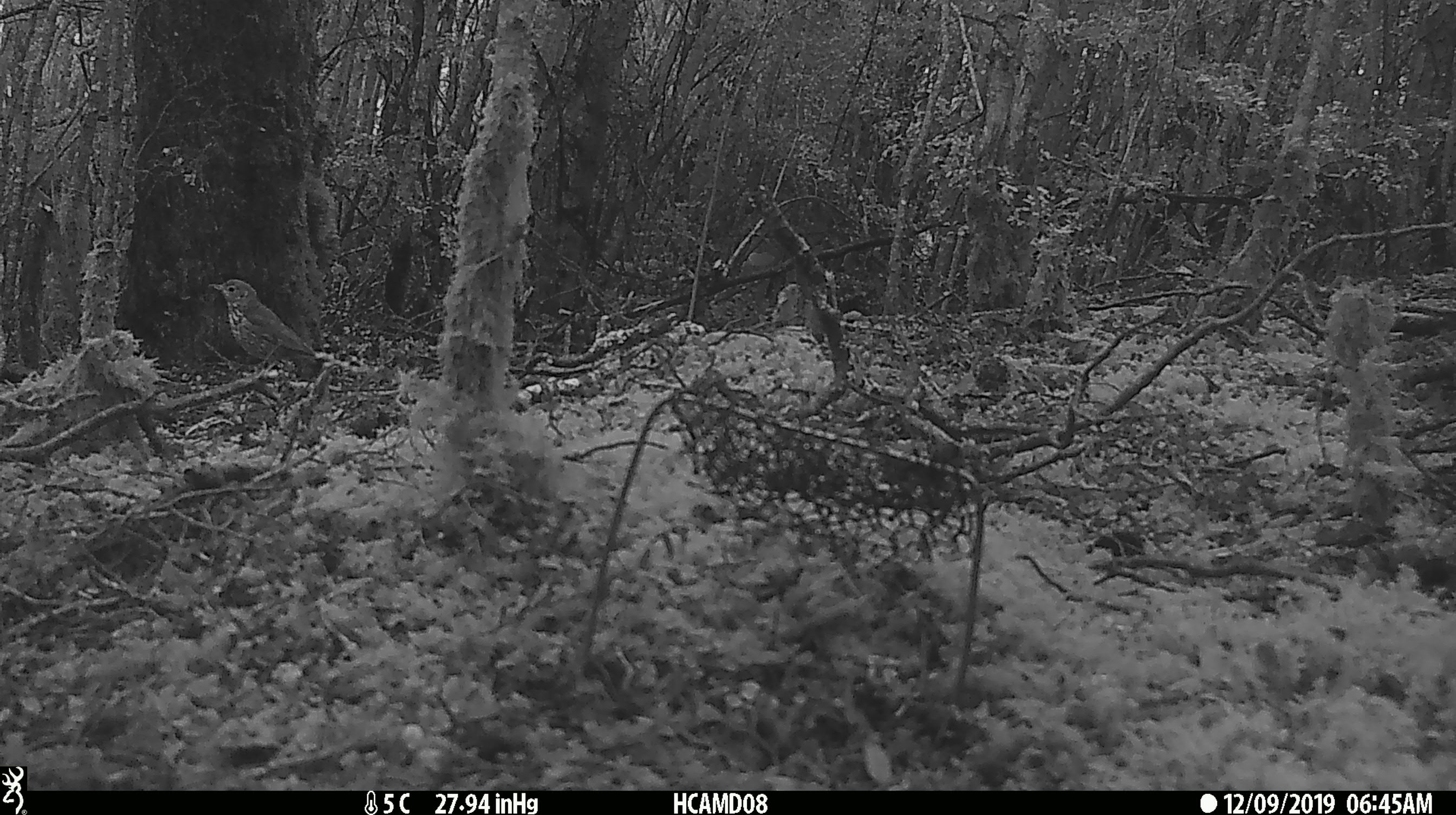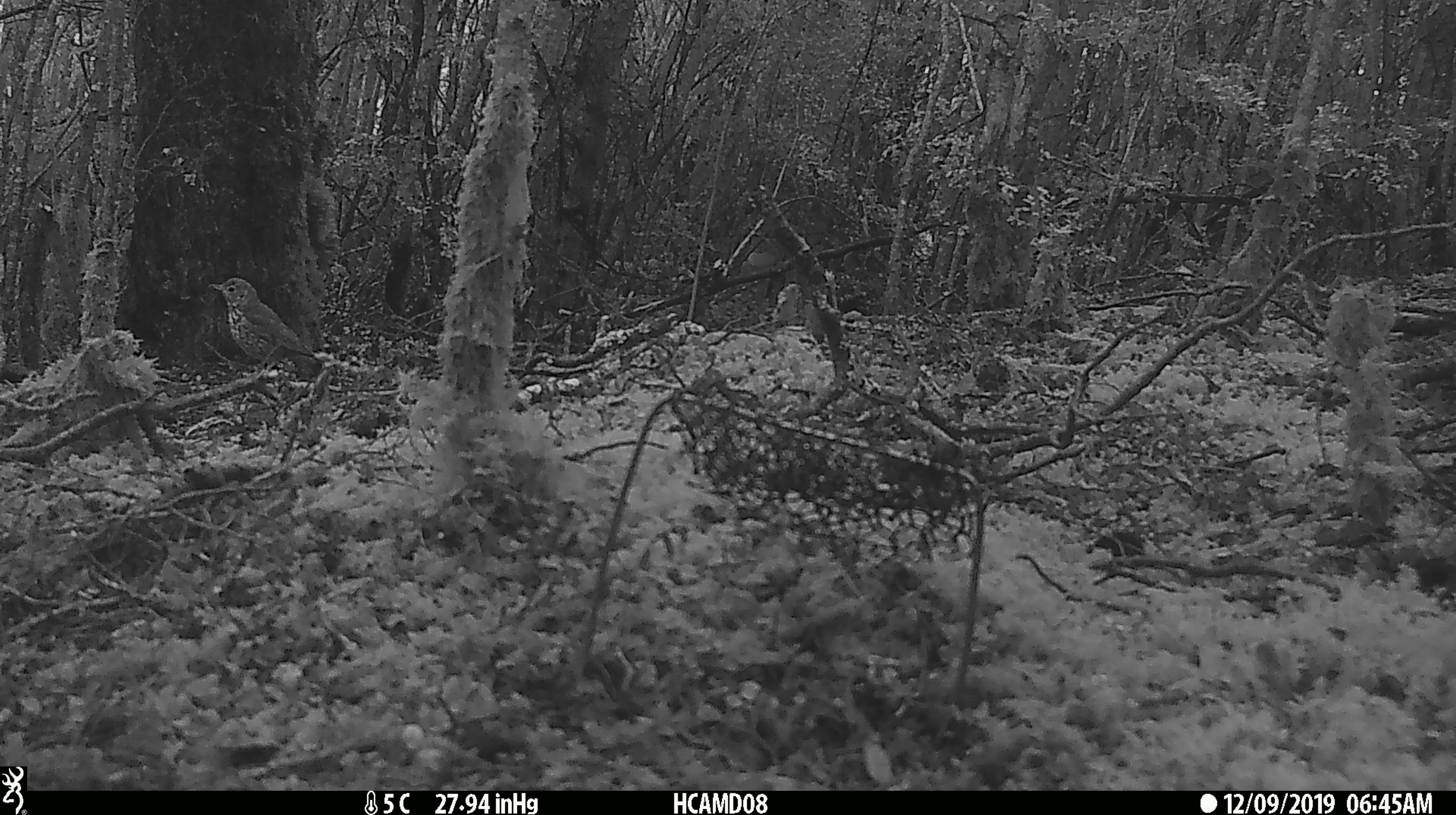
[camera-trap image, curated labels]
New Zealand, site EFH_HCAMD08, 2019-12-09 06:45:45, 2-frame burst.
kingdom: Animalia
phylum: Chordata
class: Aves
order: Passeriformes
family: Turdidae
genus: Turdus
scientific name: Turdus philomelos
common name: song thrush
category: thrush